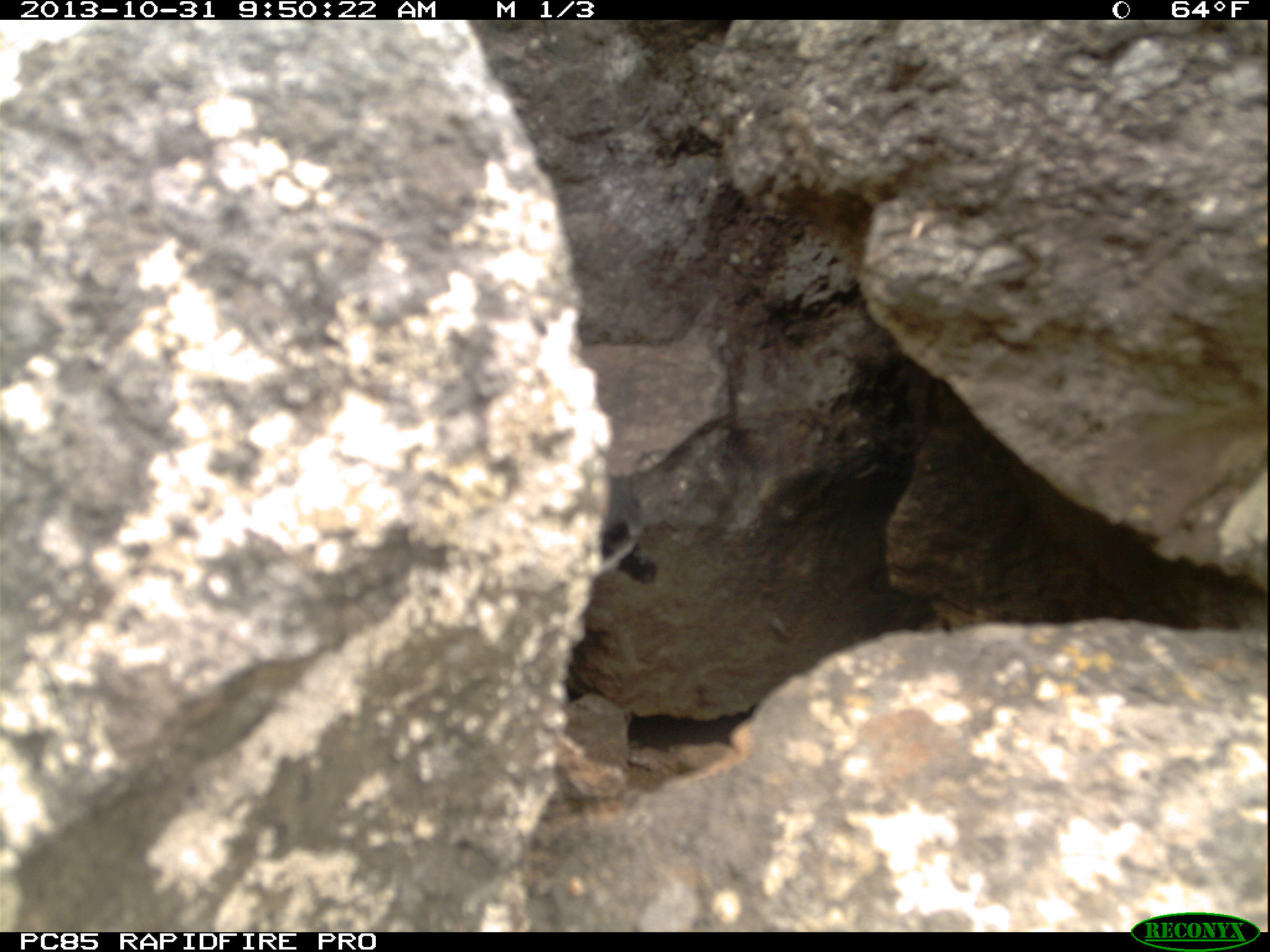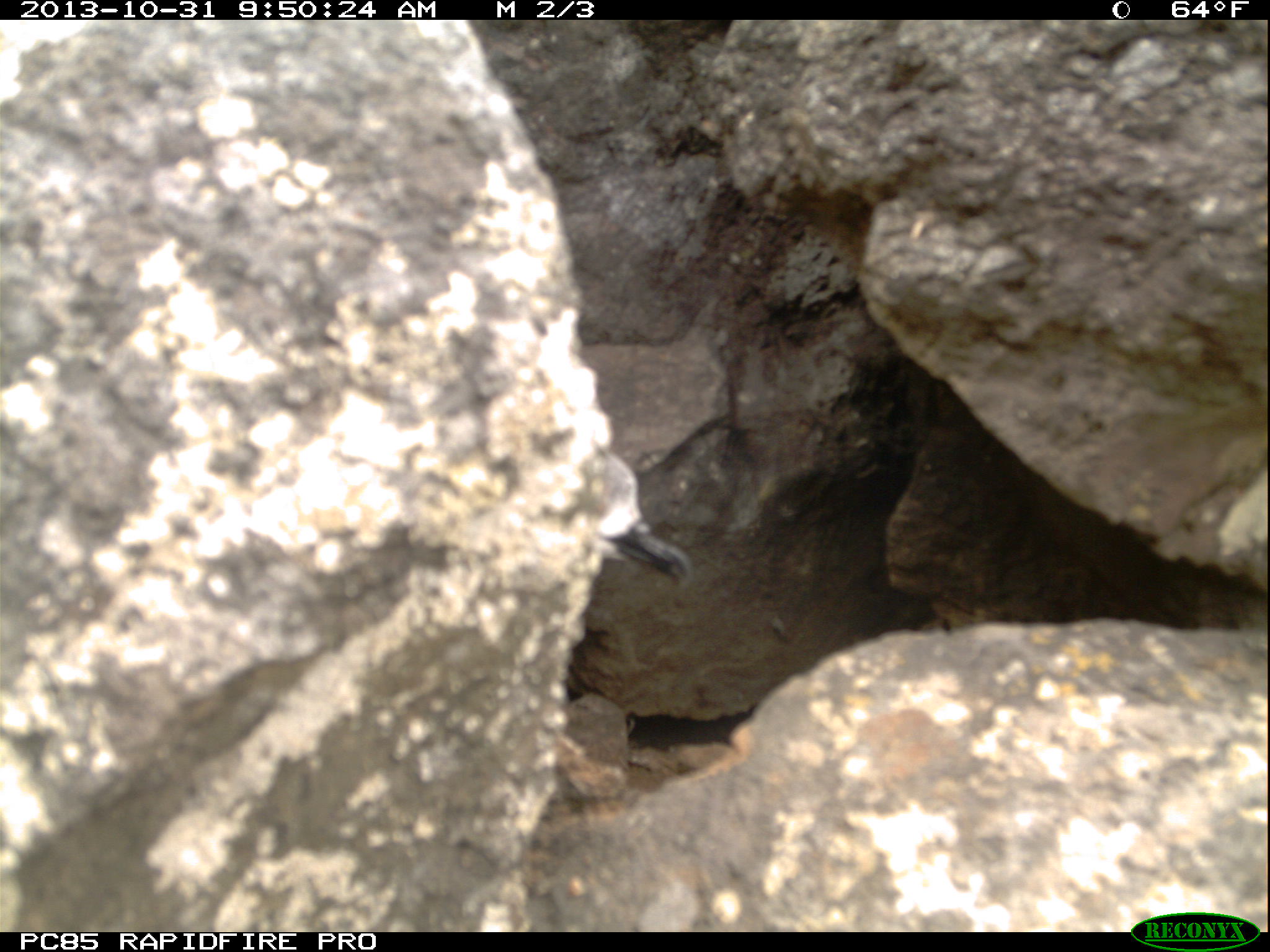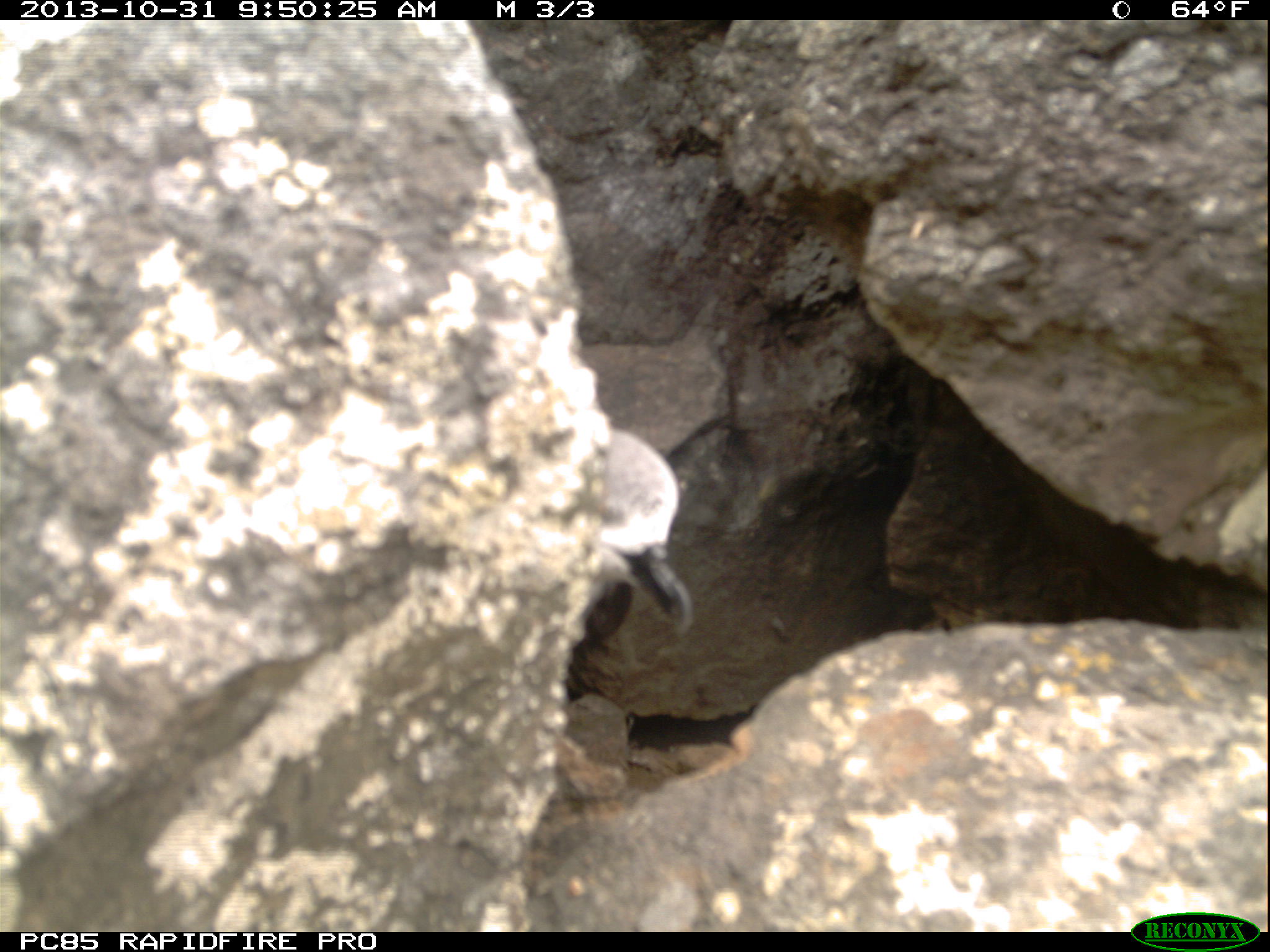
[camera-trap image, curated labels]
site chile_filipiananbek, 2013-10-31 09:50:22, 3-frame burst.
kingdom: Animalia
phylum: Chordata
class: Aves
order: Procellariiformes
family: Procellariidae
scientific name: Procellariidae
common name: petrel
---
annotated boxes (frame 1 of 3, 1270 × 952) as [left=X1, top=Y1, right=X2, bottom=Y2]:
petrel: [left=593, top=476, right=666, bottom=597]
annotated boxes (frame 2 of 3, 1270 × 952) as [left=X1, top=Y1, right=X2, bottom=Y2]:
petrel: [left=578, top=449, right=694, bottom=584]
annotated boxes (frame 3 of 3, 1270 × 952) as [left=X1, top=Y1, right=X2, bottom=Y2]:
petrel: [left=577, top=426, right=696, bottom=638]